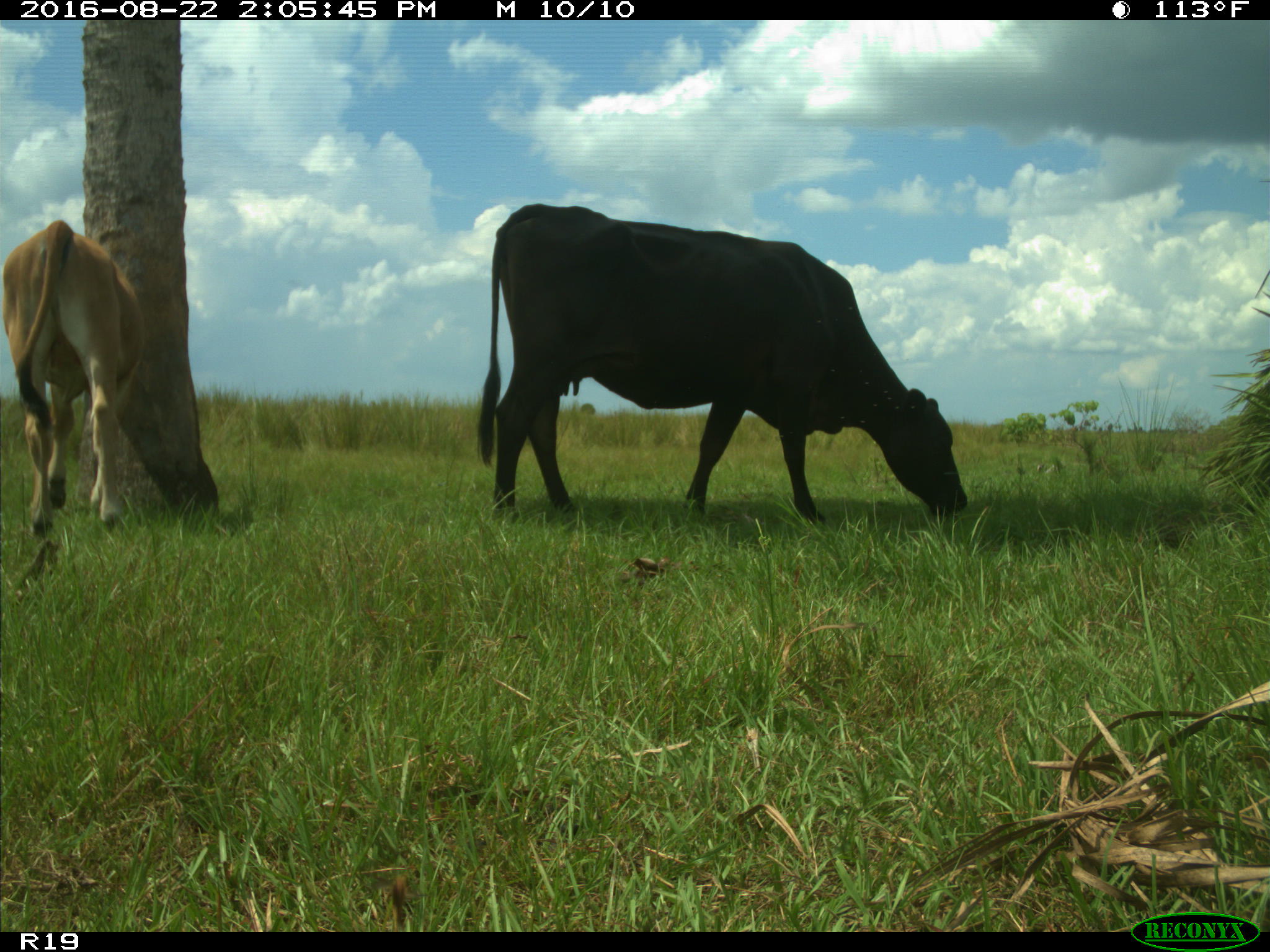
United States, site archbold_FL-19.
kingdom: Animalia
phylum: Chordata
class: Mammalia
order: Artiodactyla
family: Bovidae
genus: Bos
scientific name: Bos taurus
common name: domestic cow